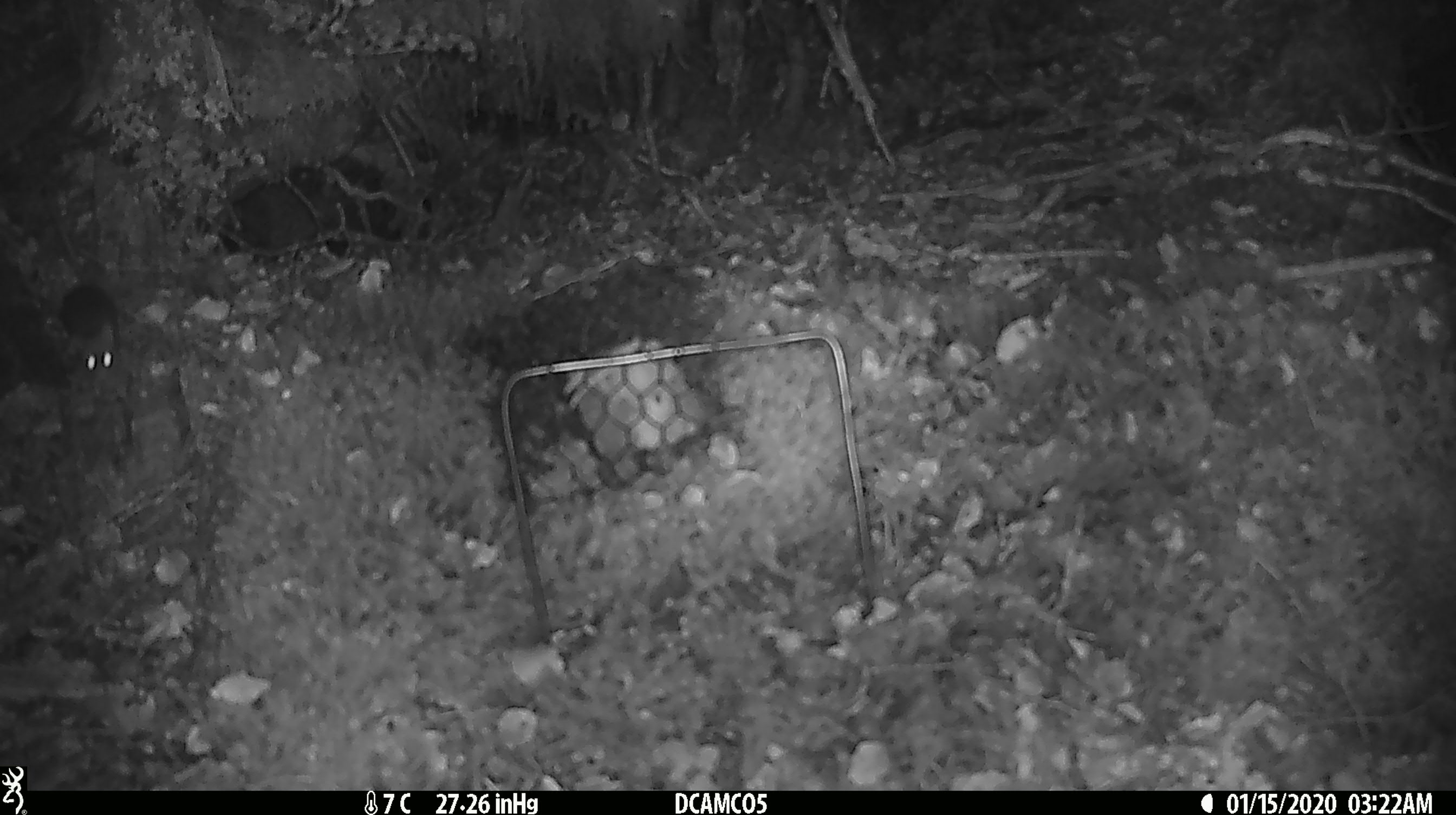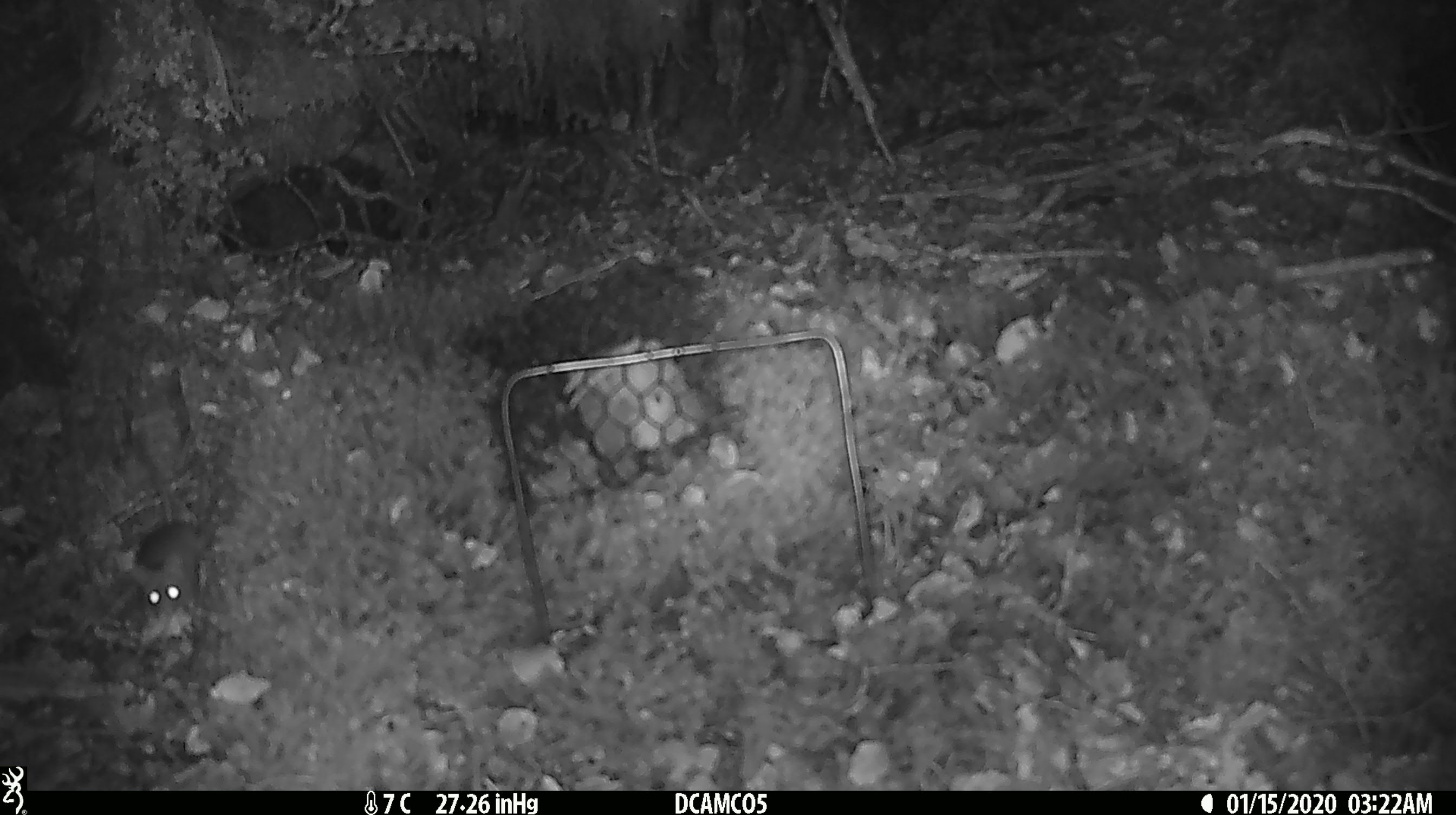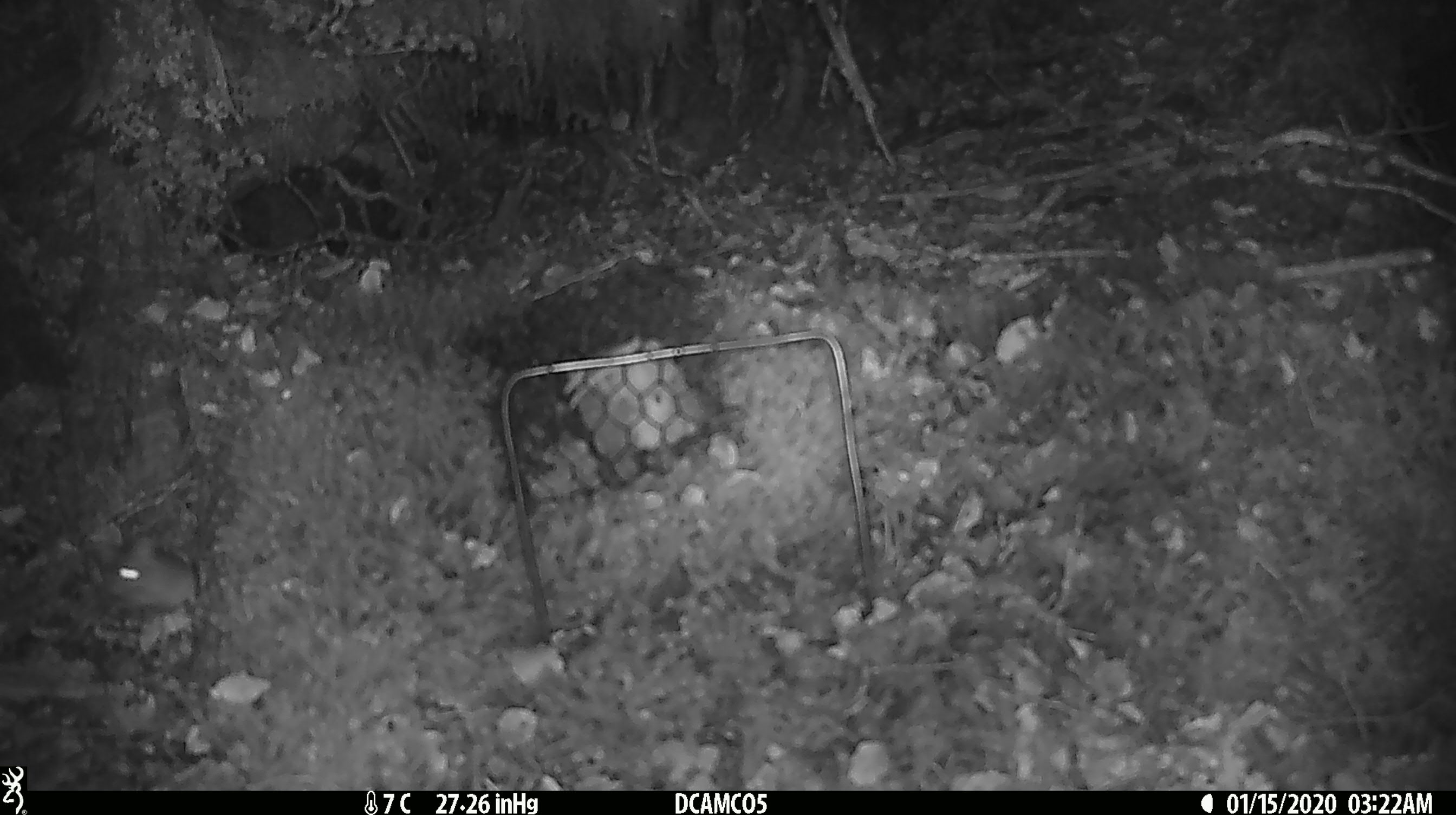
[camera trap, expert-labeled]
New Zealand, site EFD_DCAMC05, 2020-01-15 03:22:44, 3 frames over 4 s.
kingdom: Animalia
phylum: Chordata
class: Mammalia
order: Rodentia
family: Muridae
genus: Mus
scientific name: Mus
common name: mouse